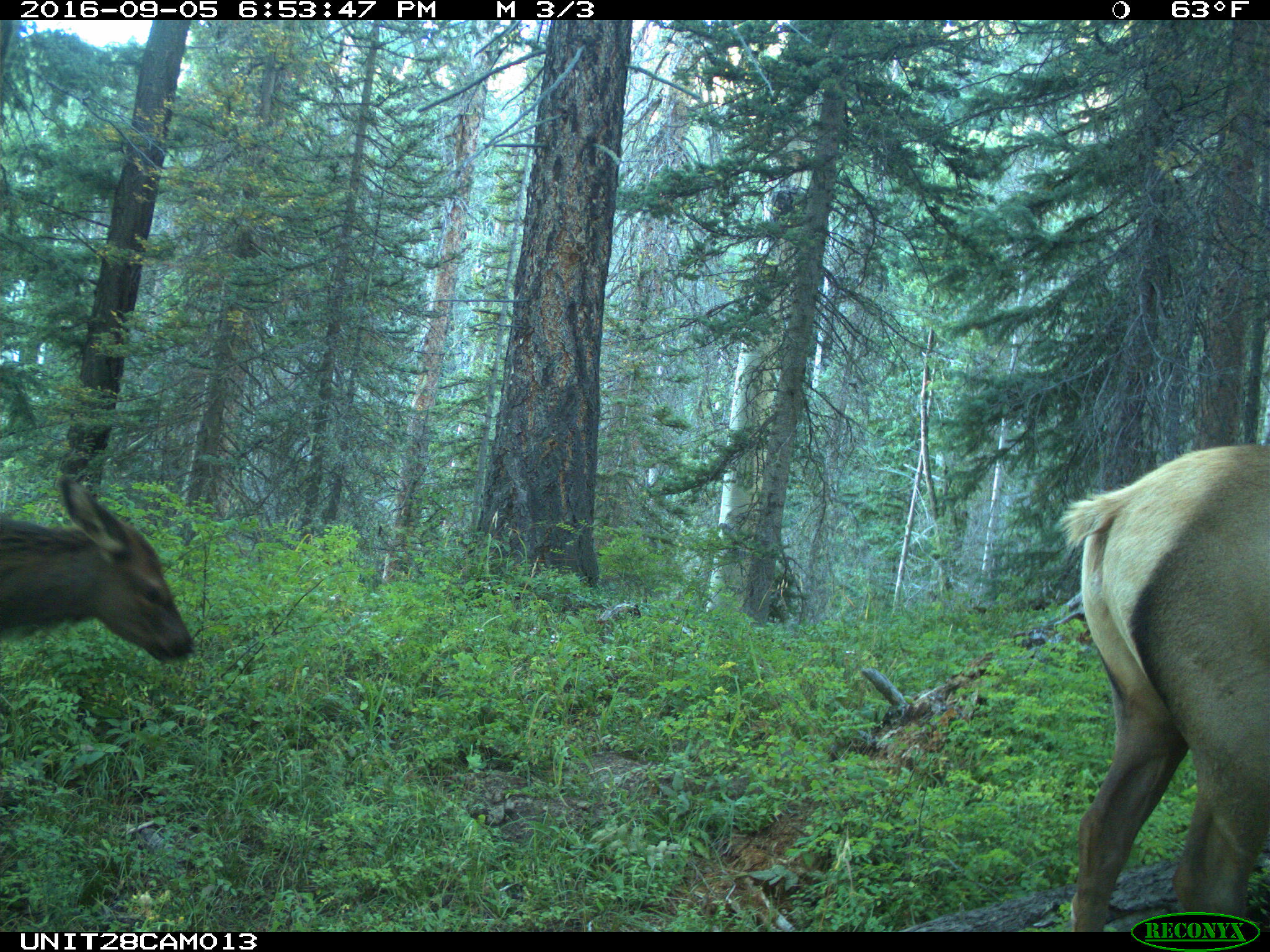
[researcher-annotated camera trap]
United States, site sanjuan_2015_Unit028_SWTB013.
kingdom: Animalia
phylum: Chordata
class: Mammalia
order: Artiodactyla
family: Cervidae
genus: Cervus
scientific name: Cervus elaphus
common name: red deer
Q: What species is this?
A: Cervus elaphus (red deer).